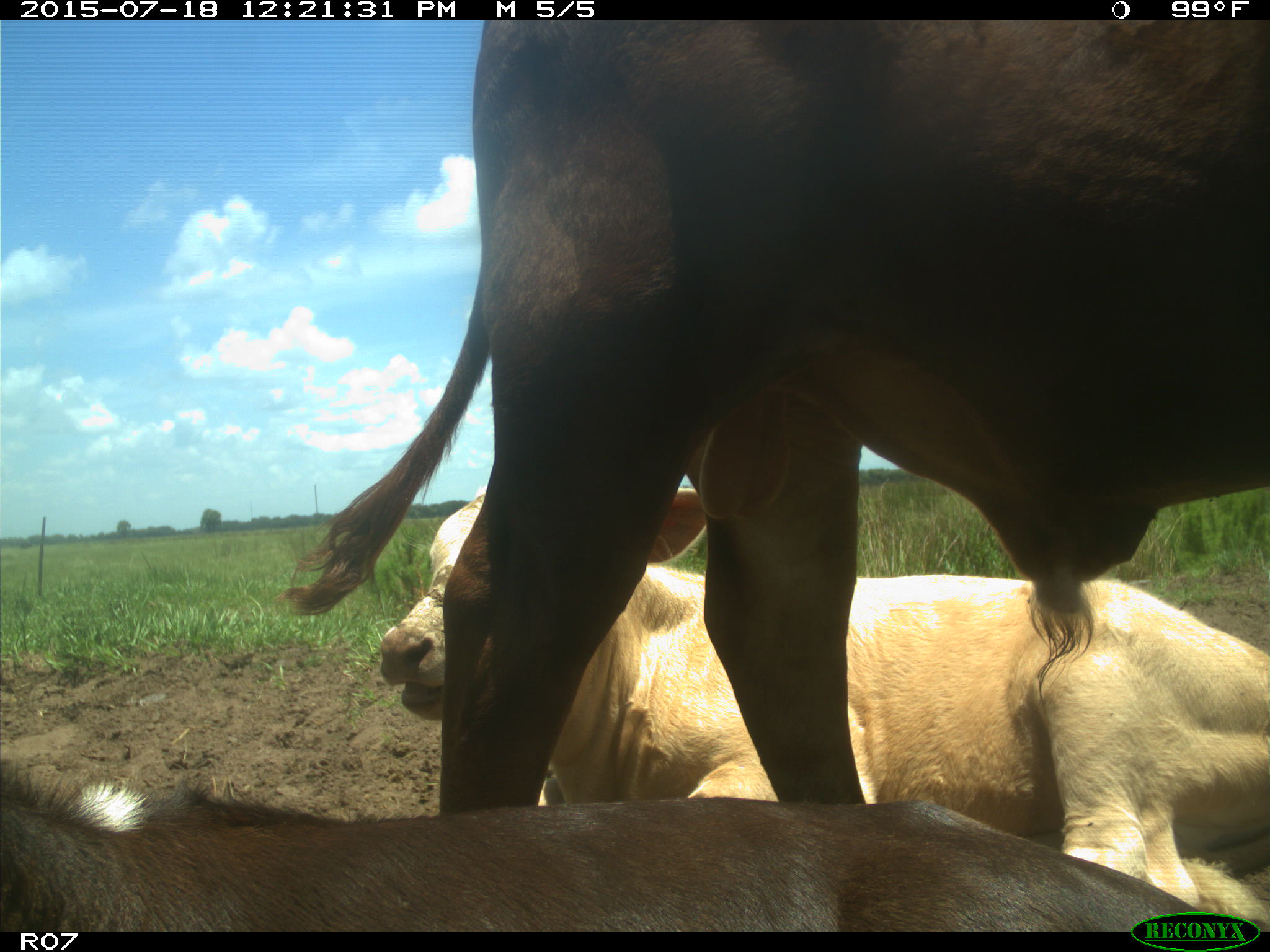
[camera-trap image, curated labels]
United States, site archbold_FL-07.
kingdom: Animalia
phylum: Chordata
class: Mammalia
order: Artiodactyla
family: Bovidae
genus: Bos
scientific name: Bos taurus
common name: domestic cow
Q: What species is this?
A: Bos taurus (domestic cow).